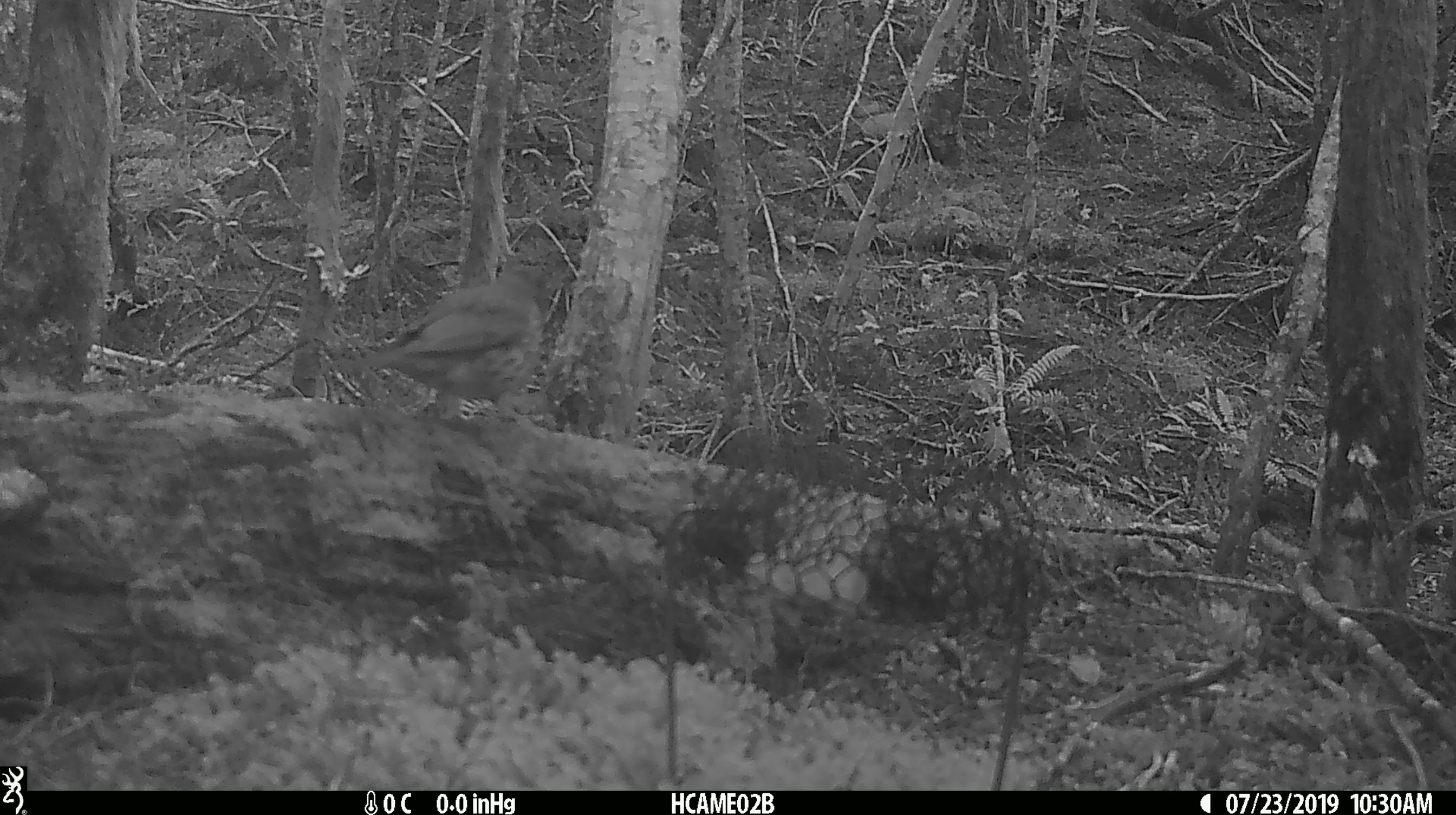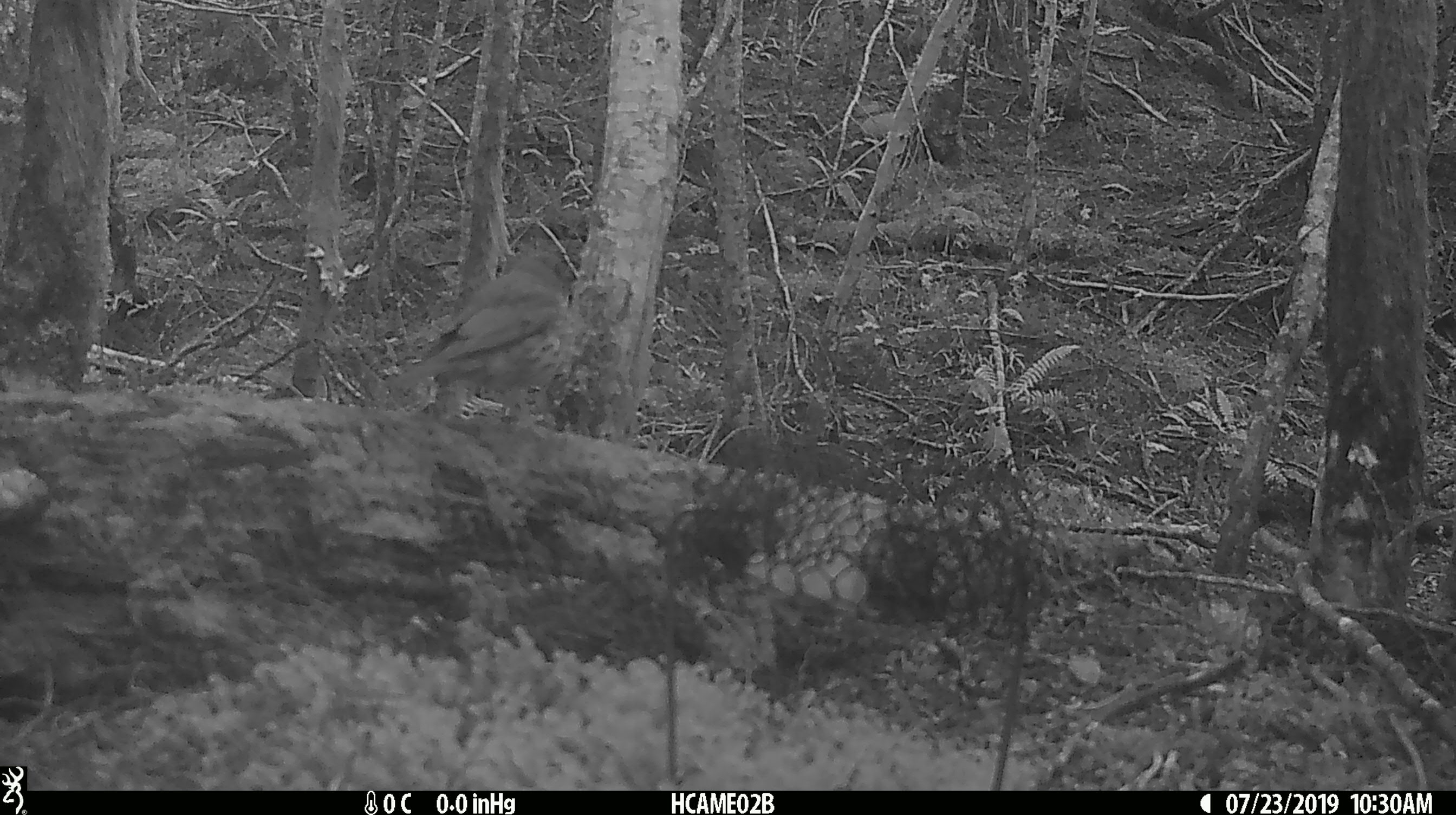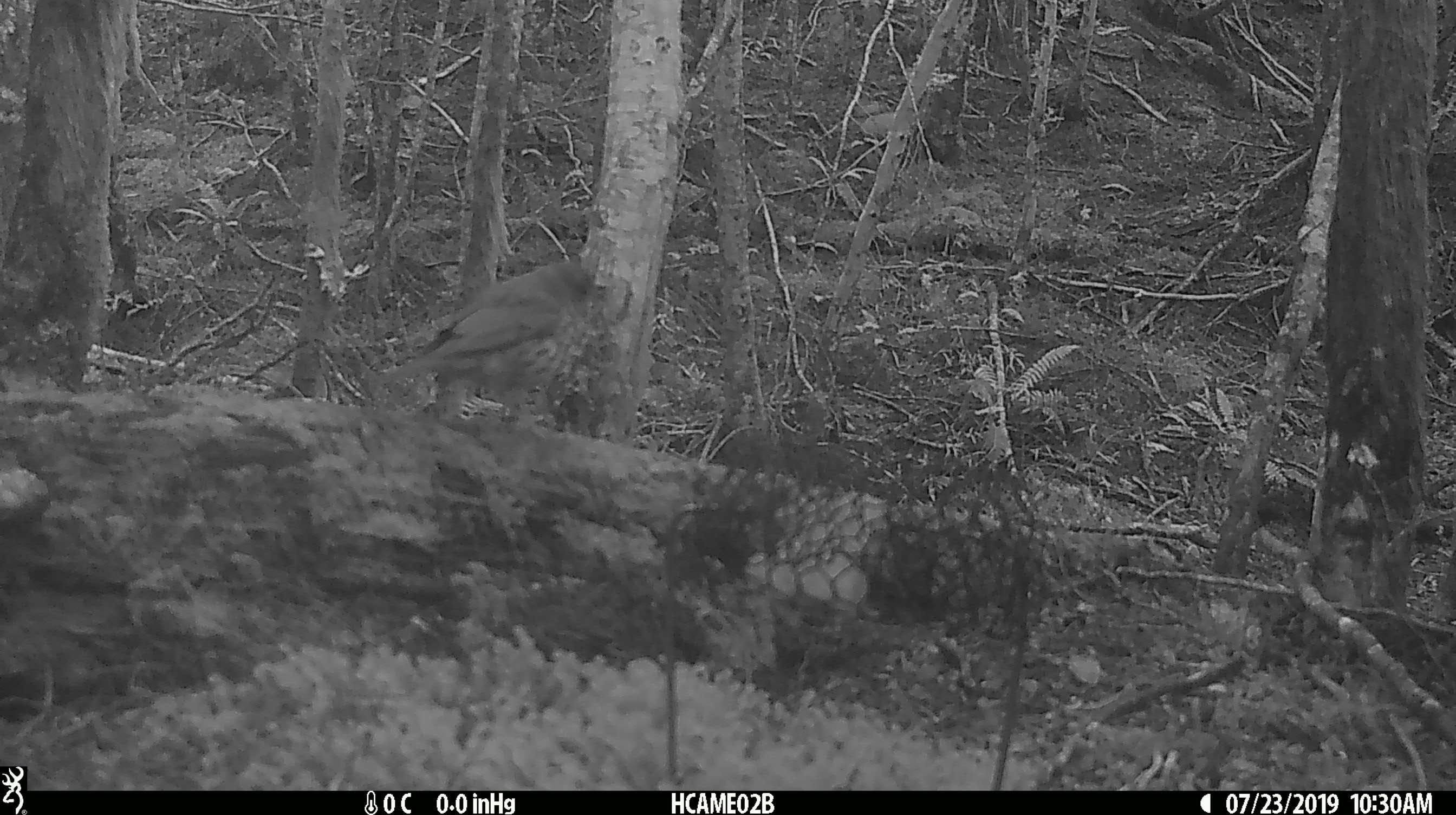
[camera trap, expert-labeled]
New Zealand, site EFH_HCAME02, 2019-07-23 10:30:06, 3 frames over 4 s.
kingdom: Animalia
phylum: Chordata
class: Aves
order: Passeriformes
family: Turdidae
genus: Turdus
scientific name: Turdus philomelos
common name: song thrush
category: thrush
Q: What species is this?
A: Thrush (song thrush) (Turdus philomelos).